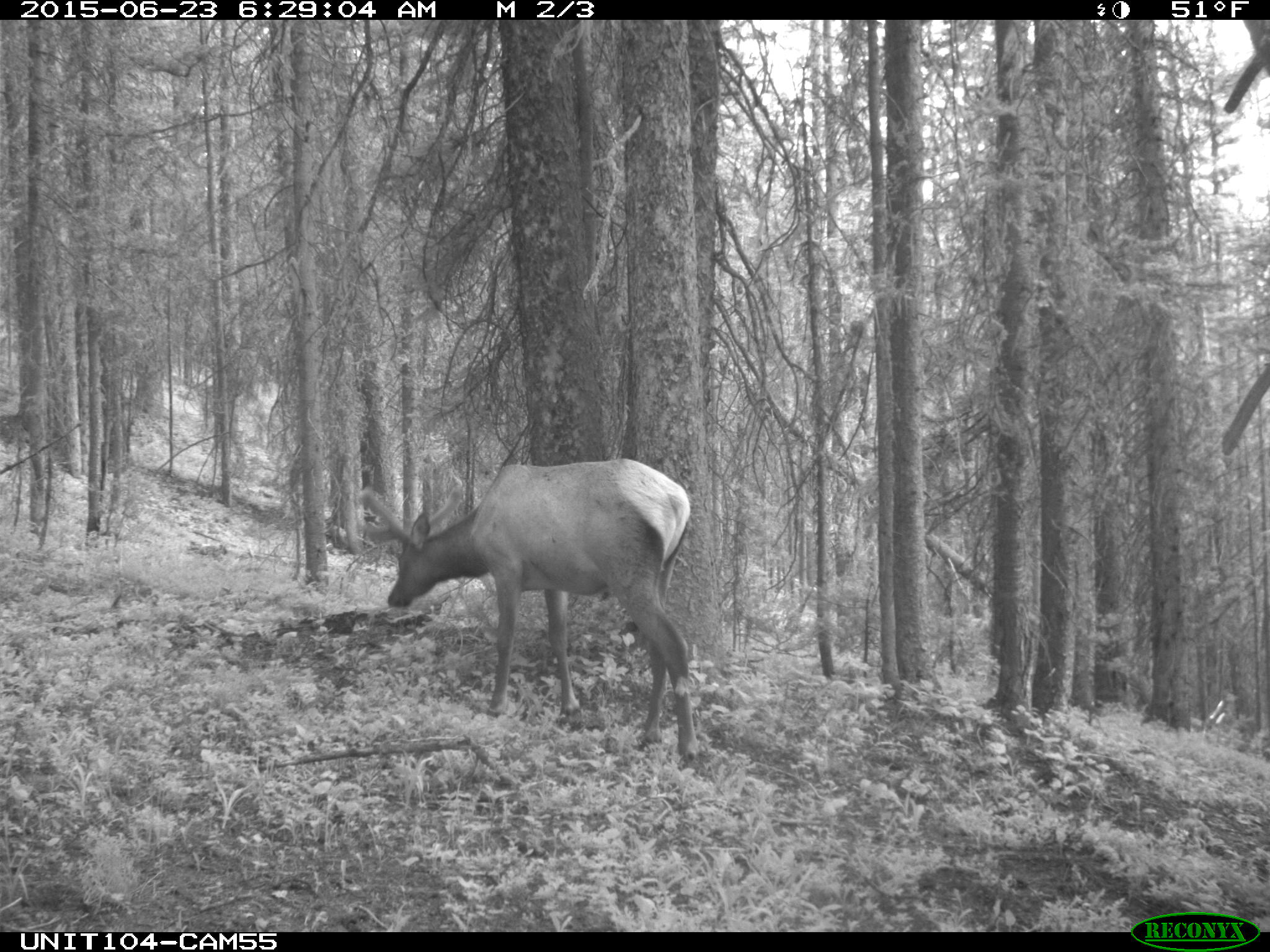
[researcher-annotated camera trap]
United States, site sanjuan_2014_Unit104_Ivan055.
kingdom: Animalia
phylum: Chordata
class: Mammalia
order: Artiodactyla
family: Cervidae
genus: Cervus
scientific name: Cervus elaphus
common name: red deer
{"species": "Cervus elaphus (red deer)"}